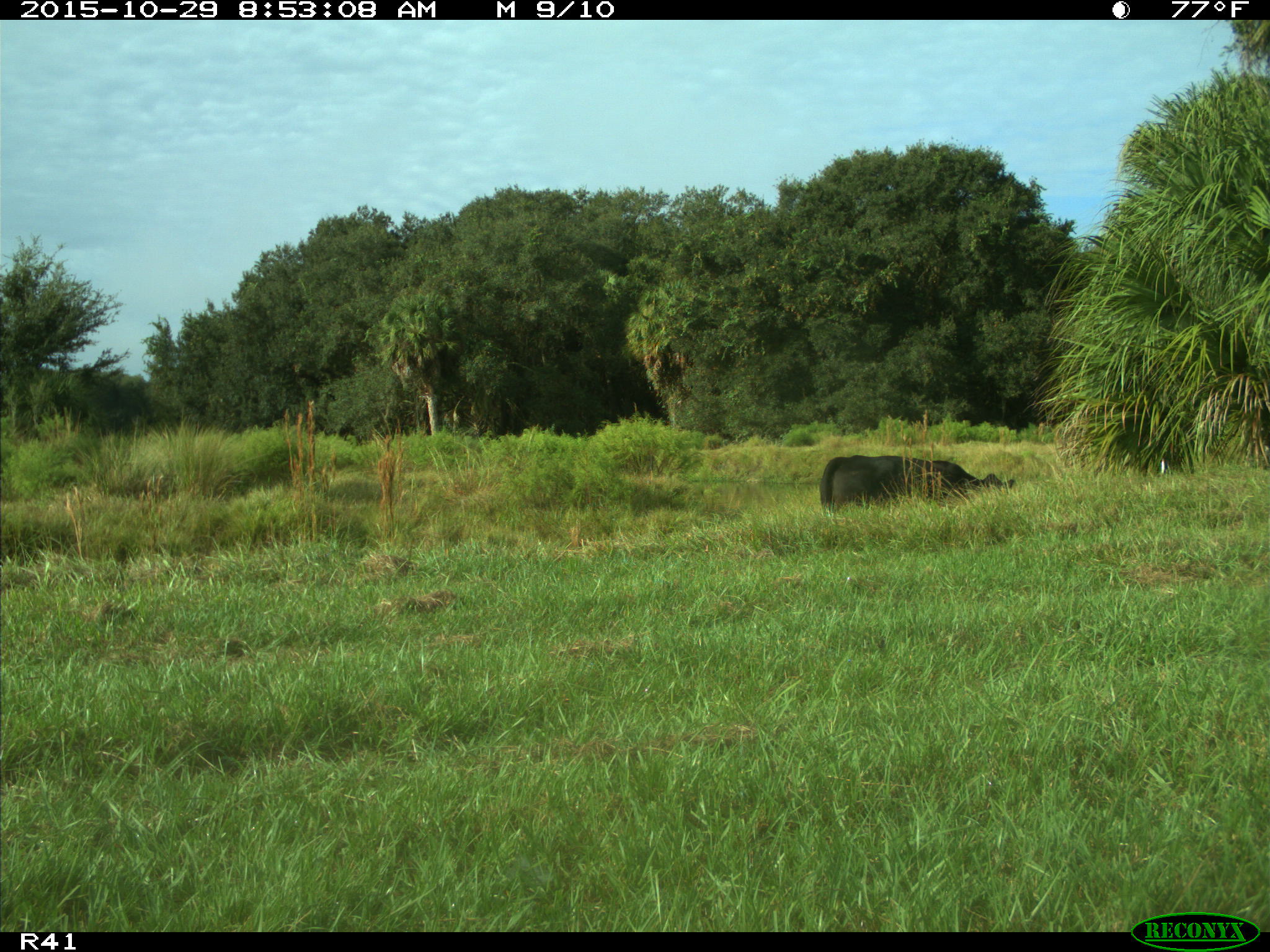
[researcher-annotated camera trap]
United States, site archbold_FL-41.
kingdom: Animalia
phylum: Chordata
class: Mammalia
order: Artiodactyla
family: Bovidae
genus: Bos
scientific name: Bos taurus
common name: domestic cow